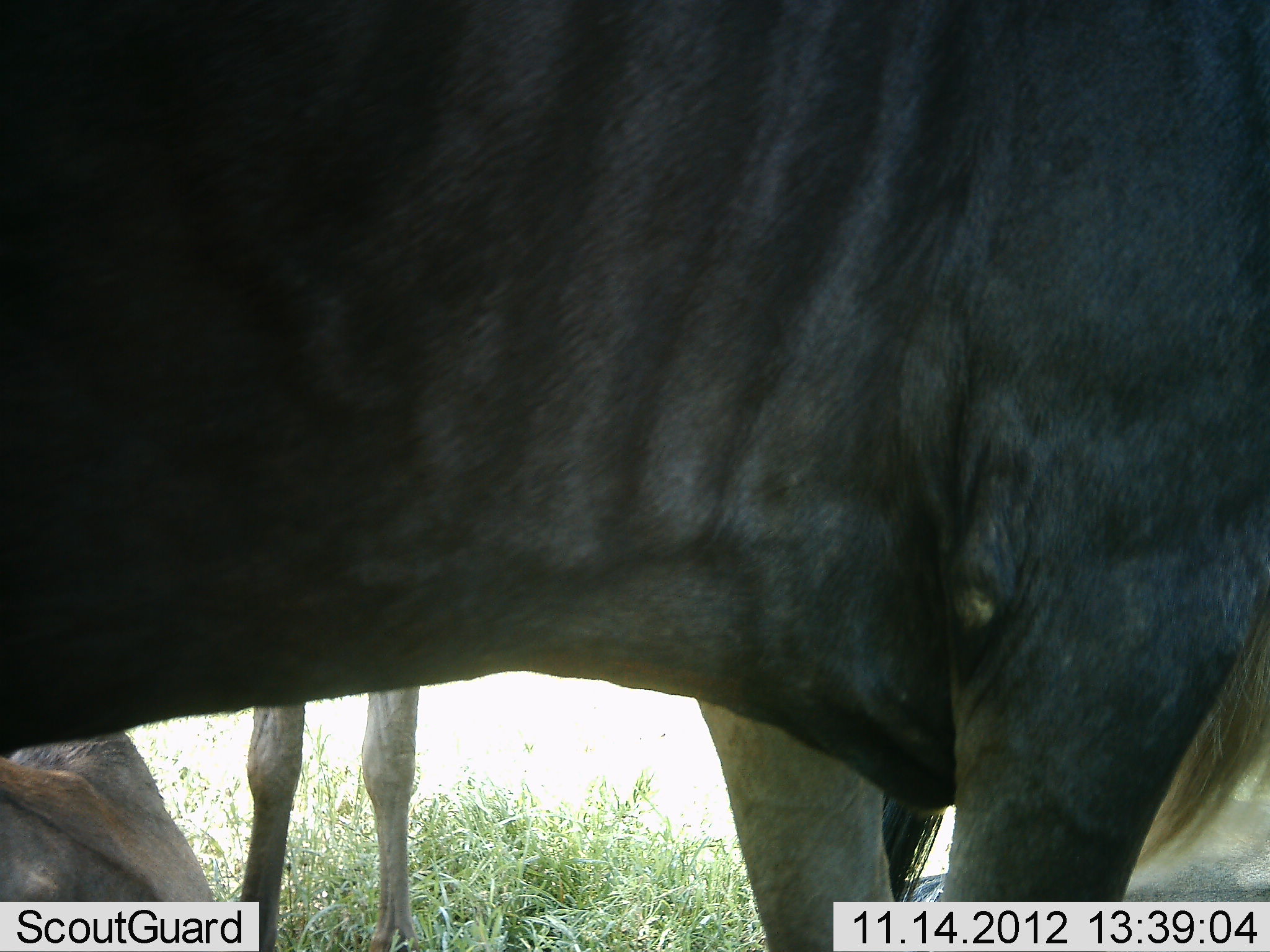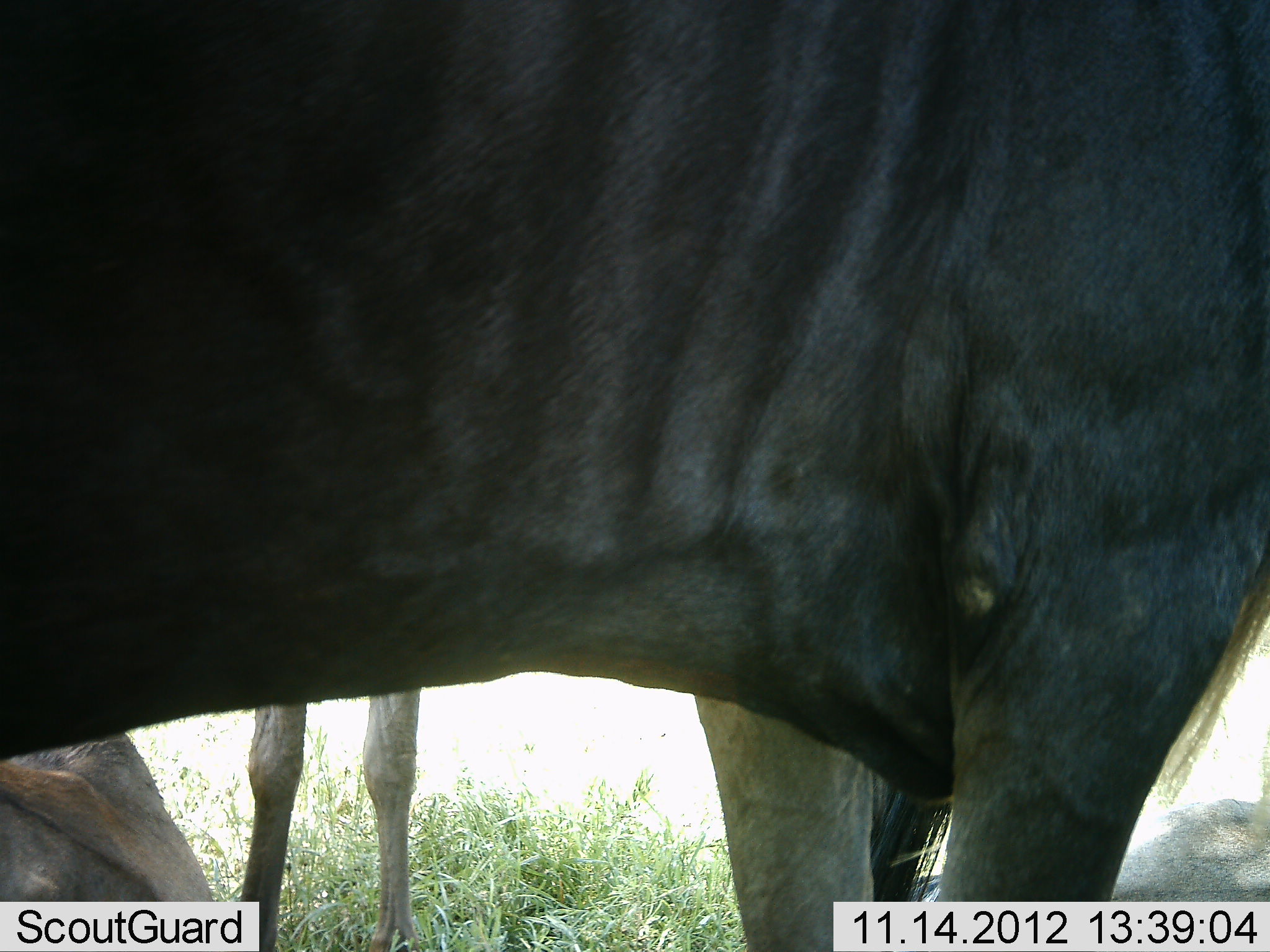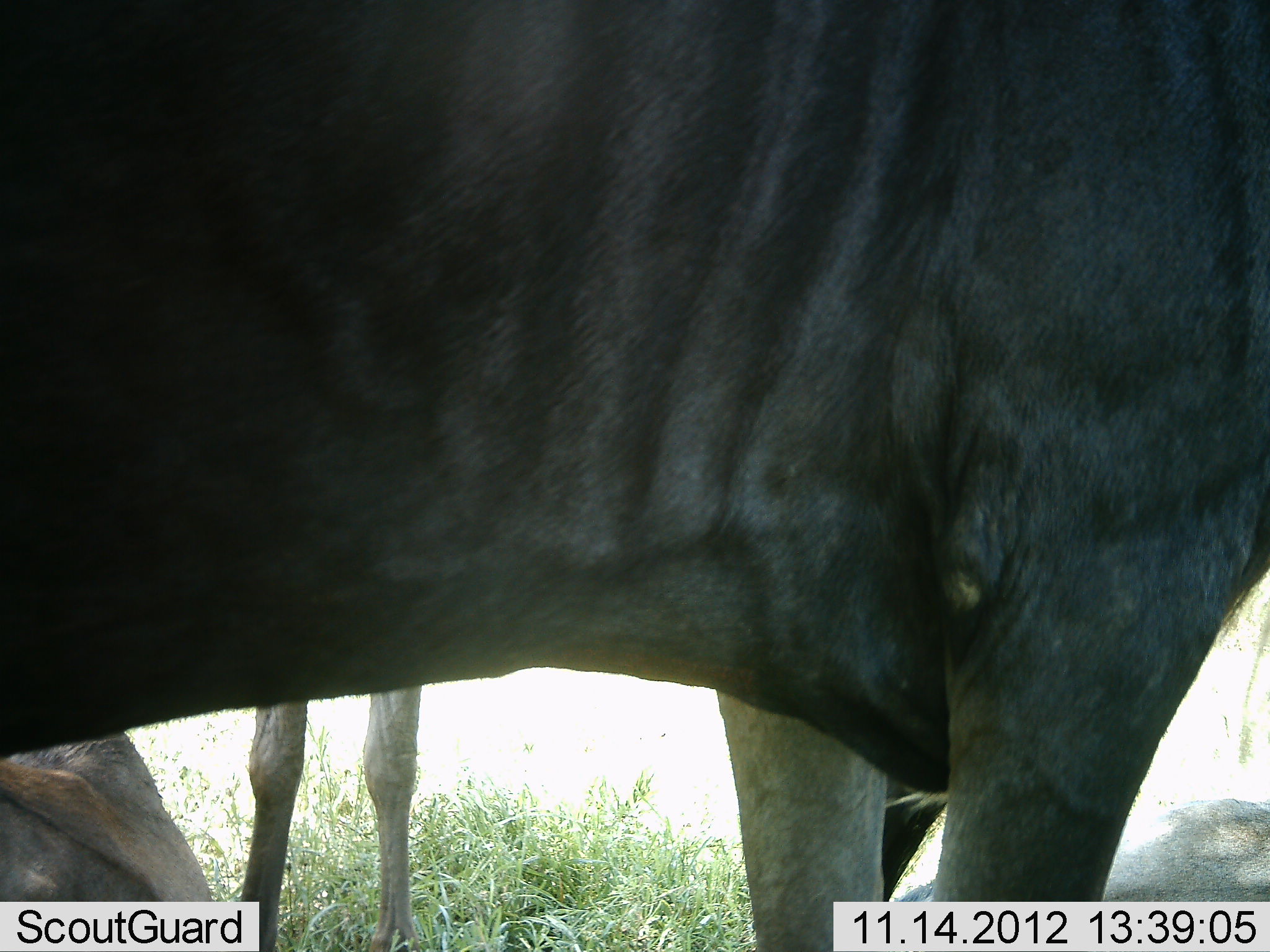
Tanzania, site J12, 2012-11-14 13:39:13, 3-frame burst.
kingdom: Animalia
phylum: Chordata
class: Mammalia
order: Artiodactyla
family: Bovidae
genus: Connochaetes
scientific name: Connochaetes taurinus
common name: blue wildebeest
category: wildebeest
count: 3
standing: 100%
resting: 40%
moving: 0%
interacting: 0%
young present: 0%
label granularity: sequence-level